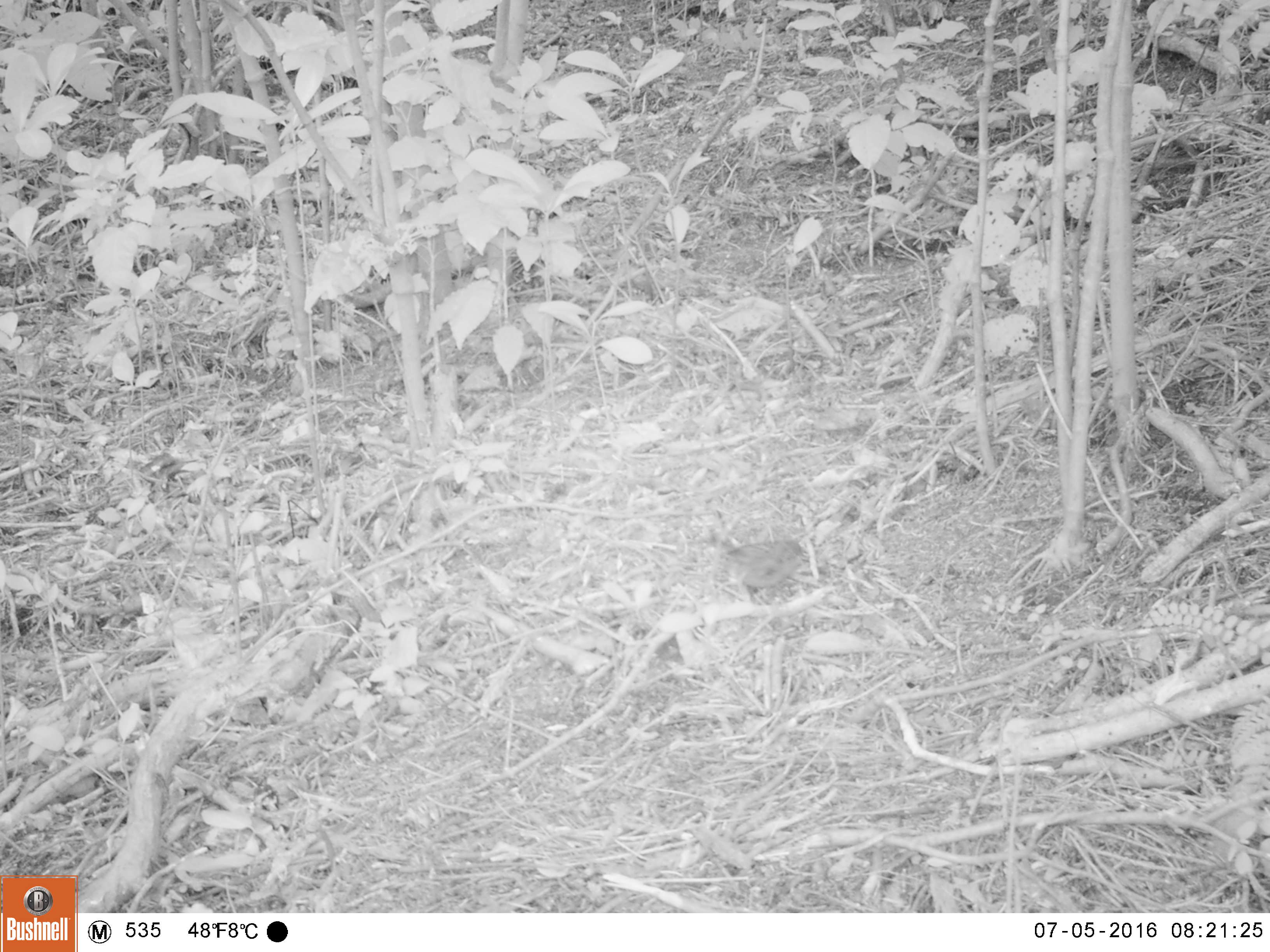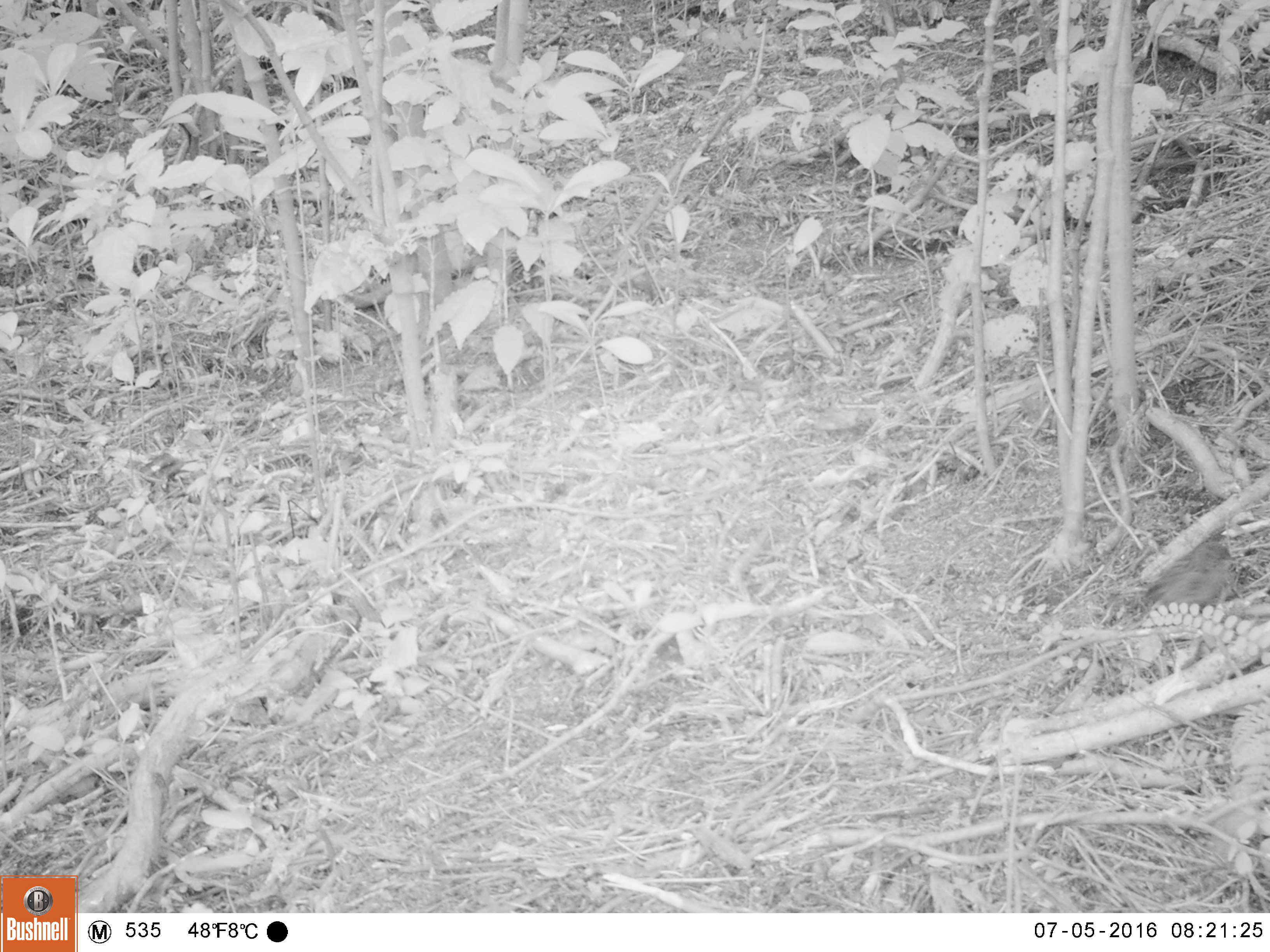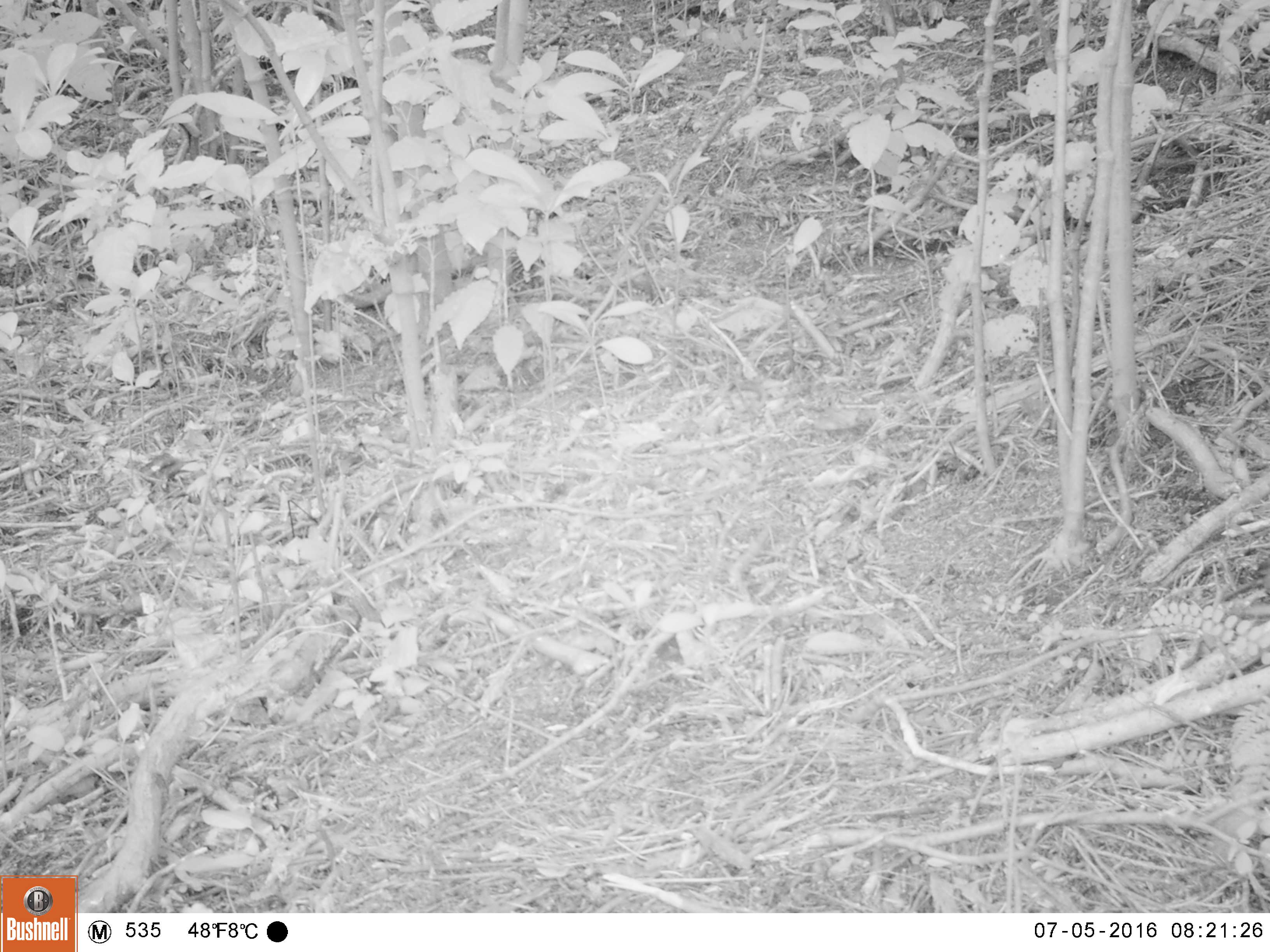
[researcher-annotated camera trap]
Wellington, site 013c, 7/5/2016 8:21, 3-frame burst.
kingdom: Animalia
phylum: Chordata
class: Aves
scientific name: Aves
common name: bird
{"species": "bird (Aves)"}